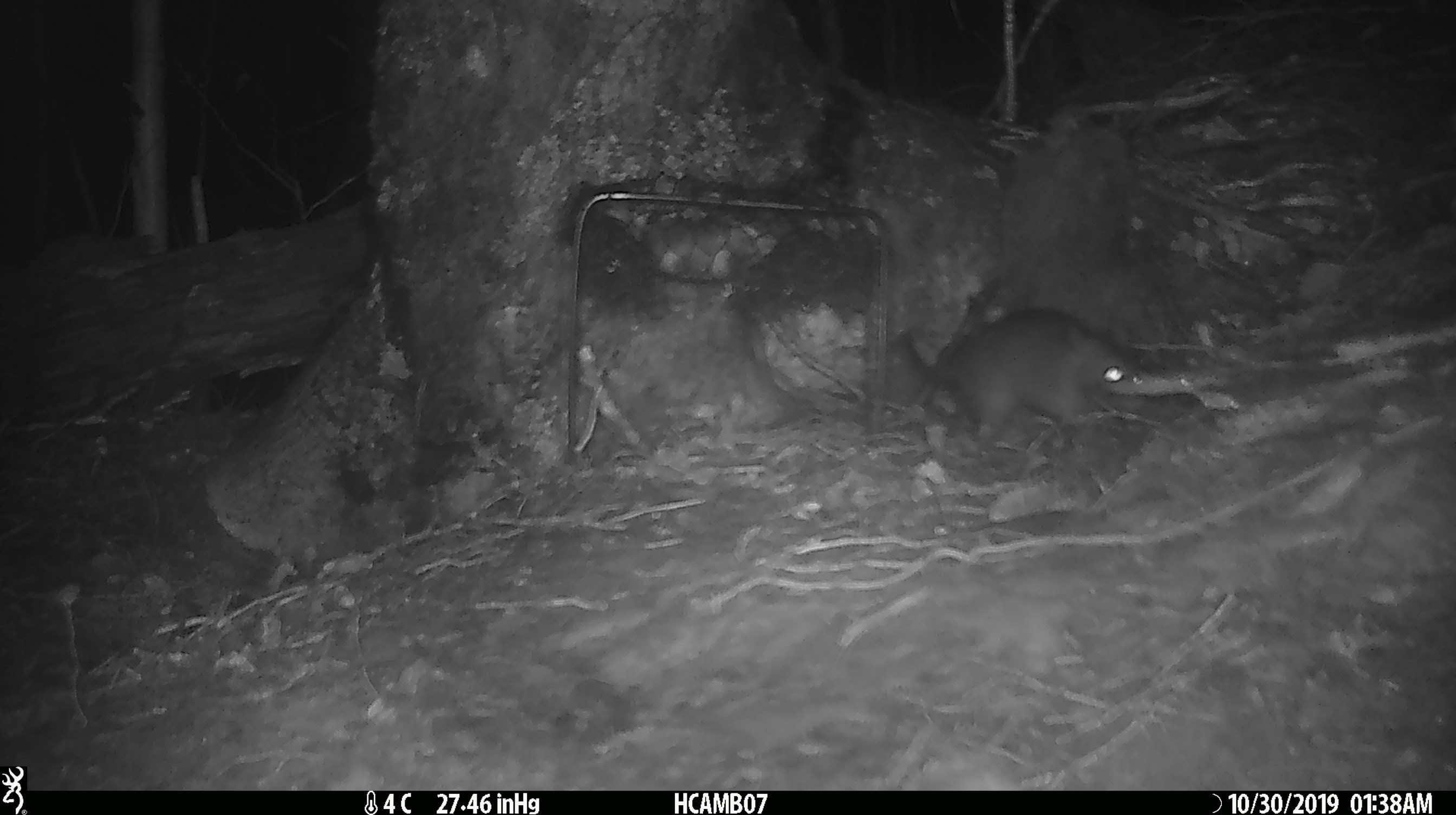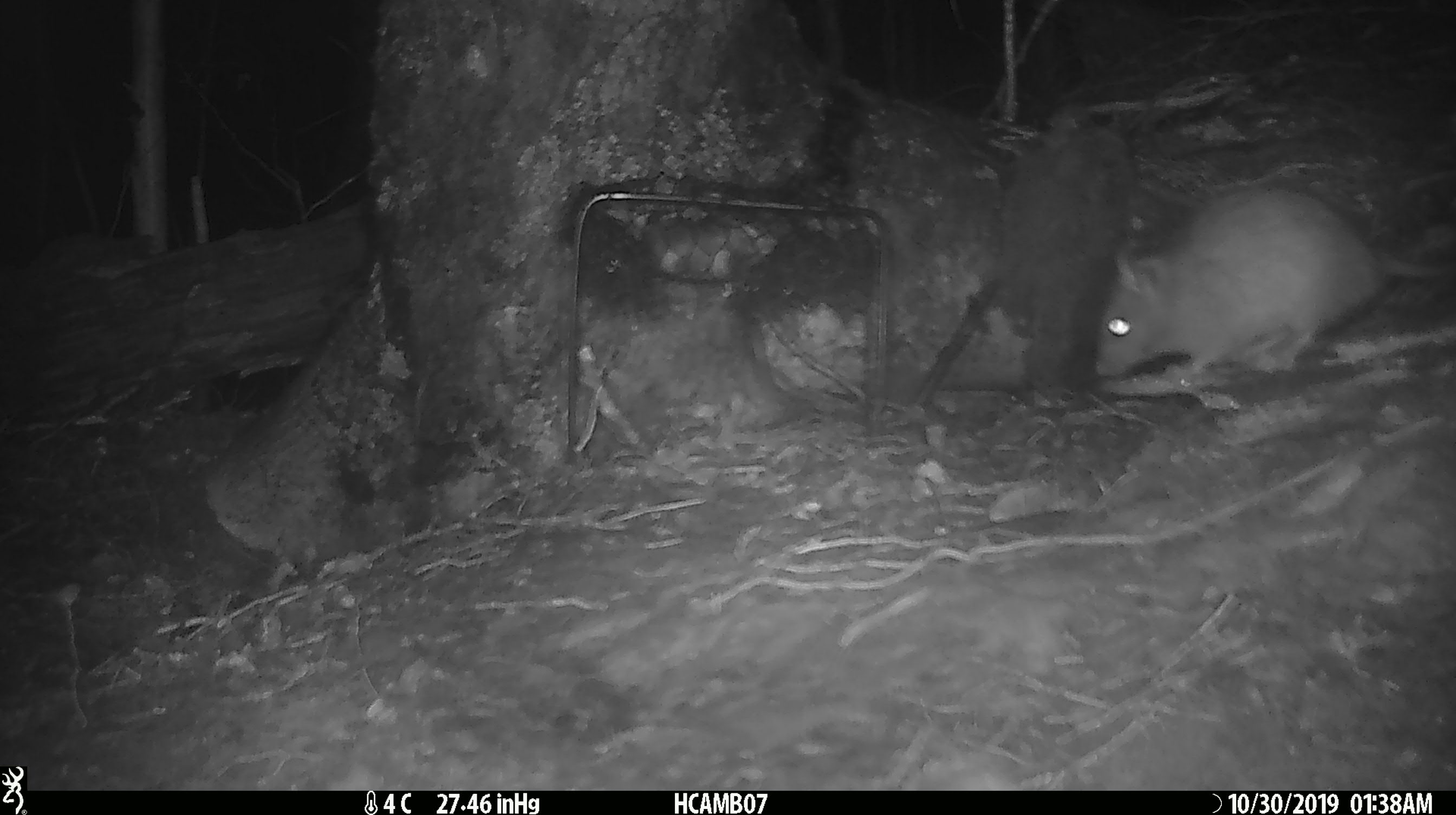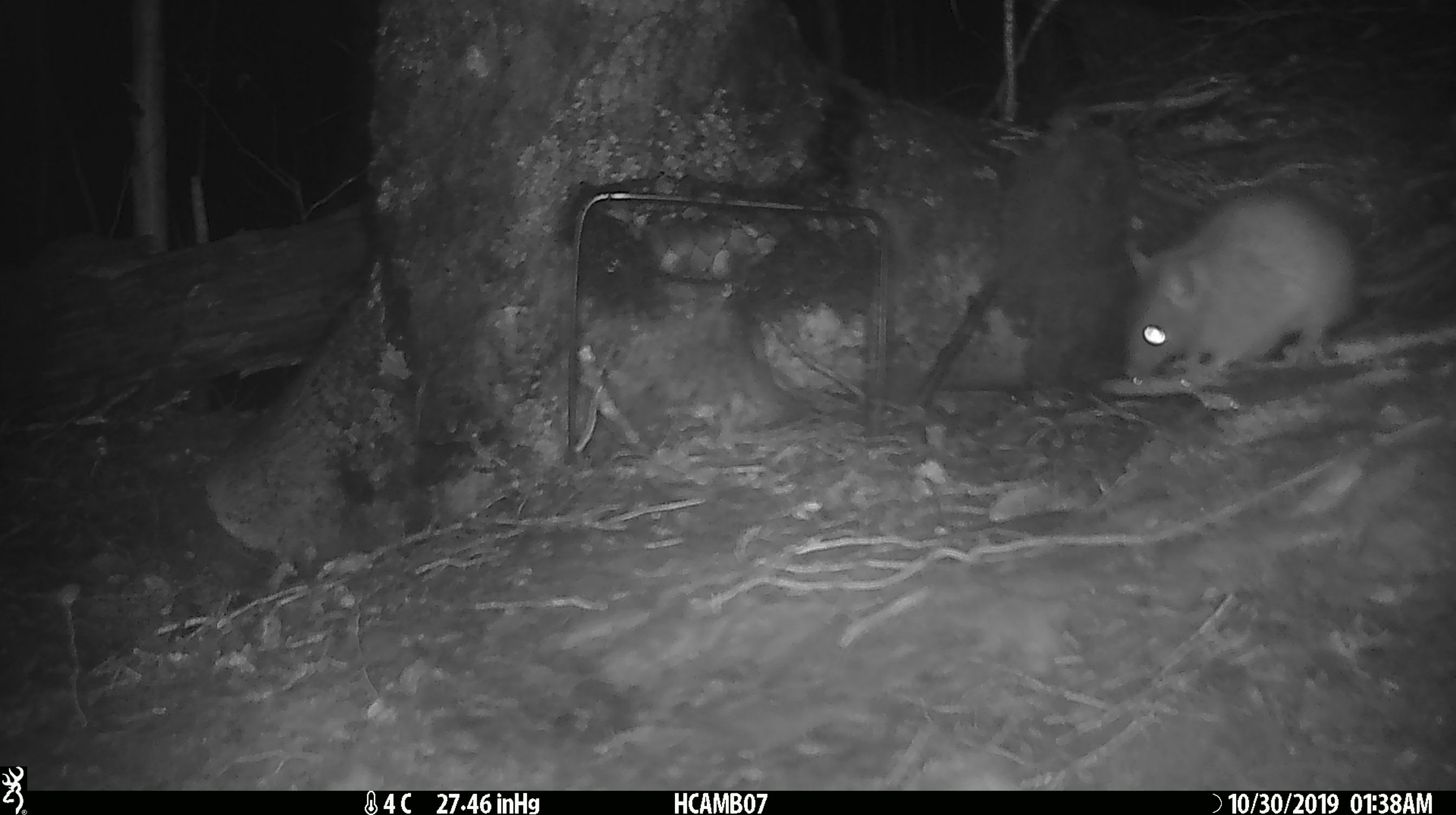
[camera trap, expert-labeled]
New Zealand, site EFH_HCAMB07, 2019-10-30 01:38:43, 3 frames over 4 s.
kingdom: Animalia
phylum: Chordata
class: Mammalia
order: Rodentia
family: Muridae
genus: Mus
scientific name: Mus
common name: mouse